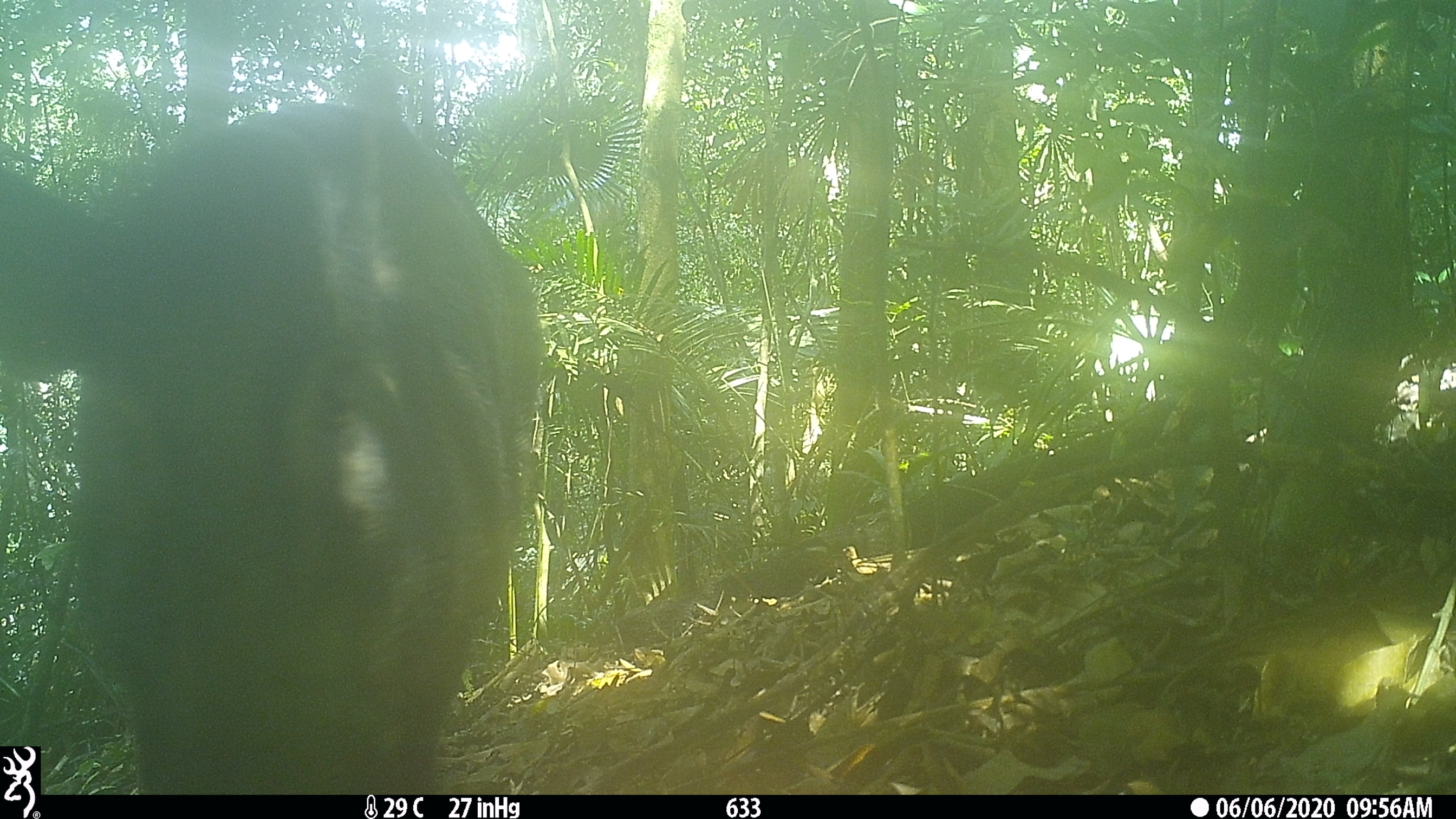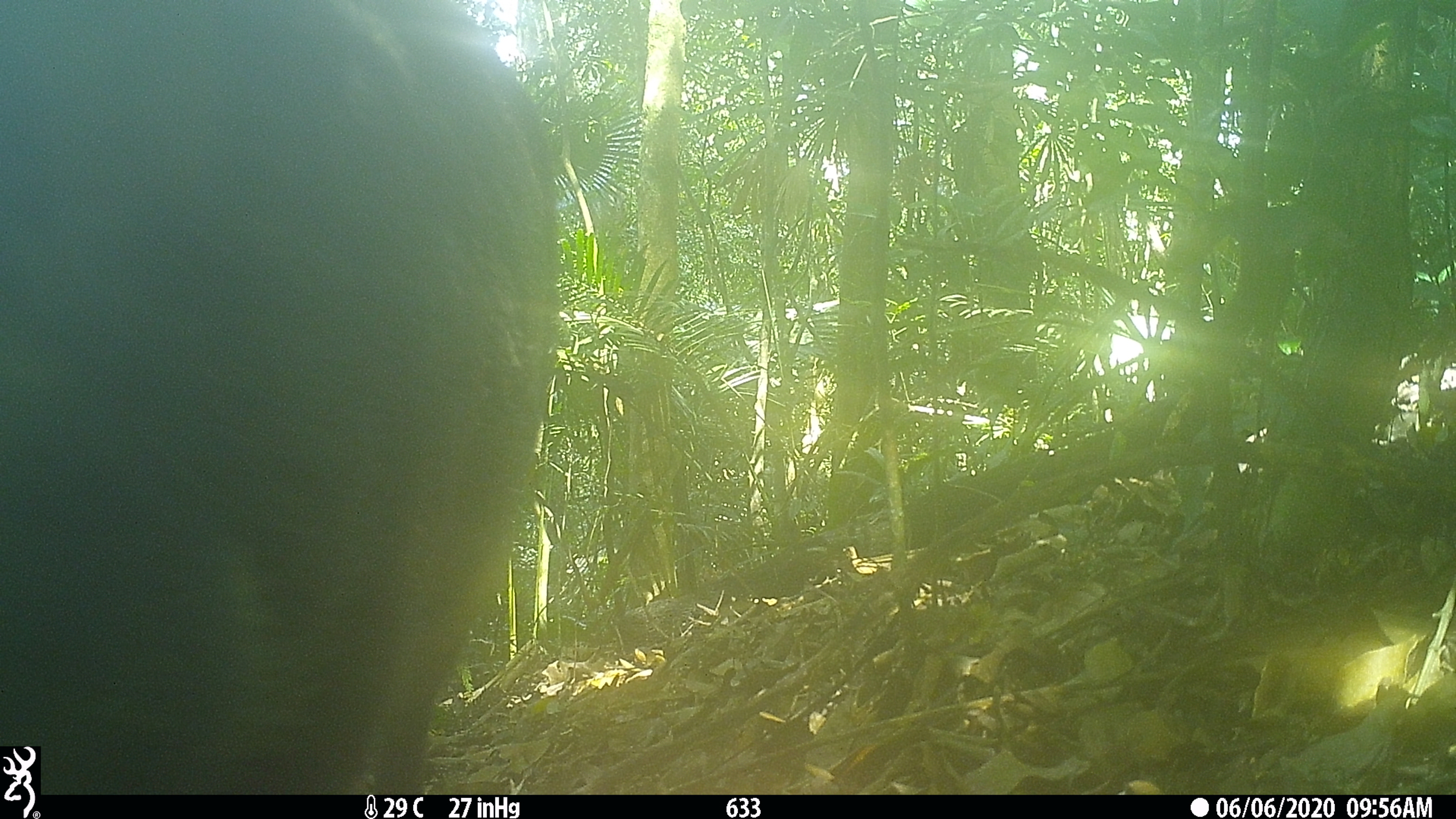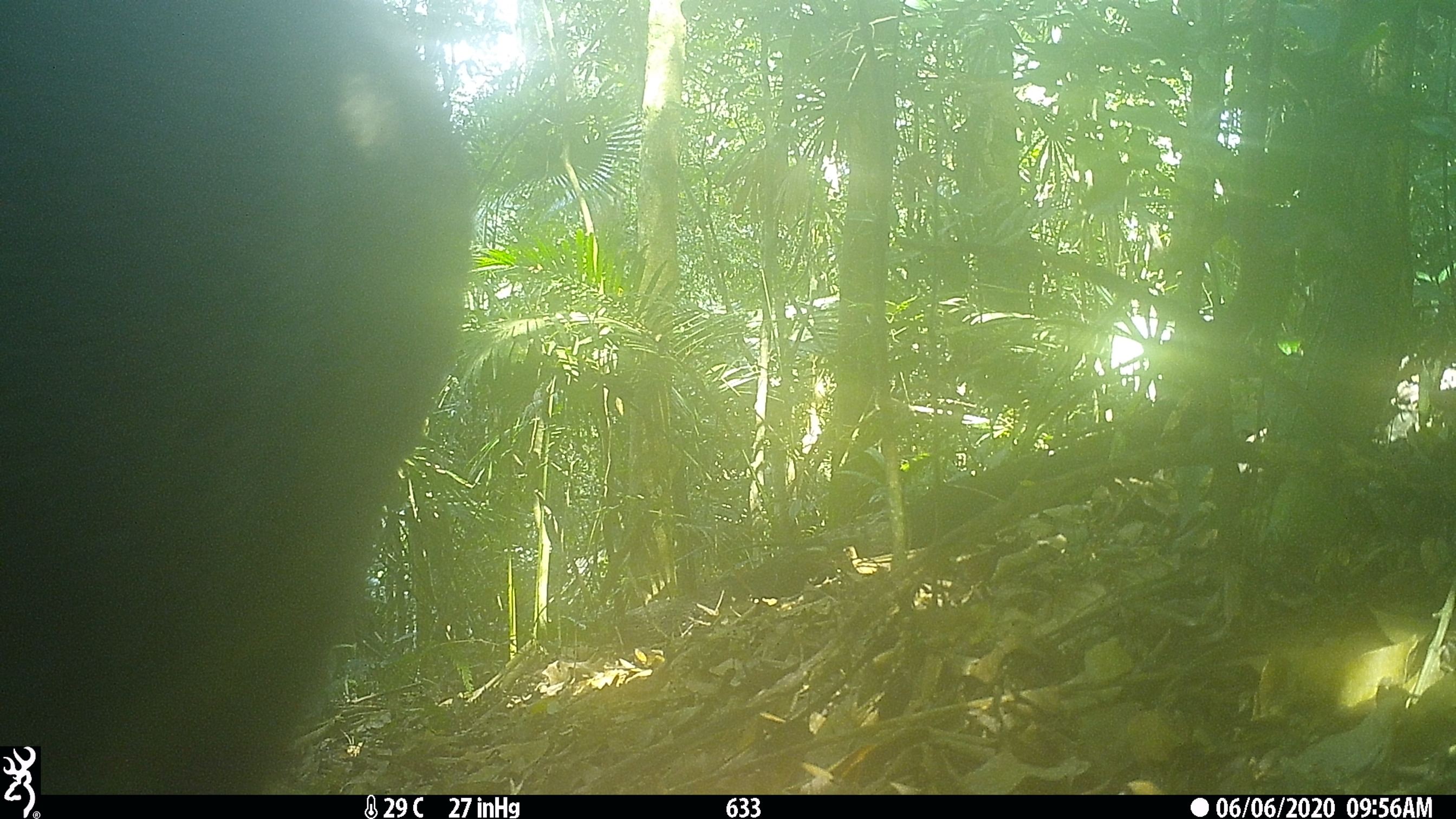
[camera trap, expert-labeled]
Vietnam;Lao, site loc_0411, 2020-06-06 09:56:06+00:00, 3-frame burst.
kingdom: Animalia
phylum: Chordata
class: Mammalia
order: Artiodactyla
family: Suidae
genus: Sus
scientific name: Sus scrofa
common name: eurasian wild pig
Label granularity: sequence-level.